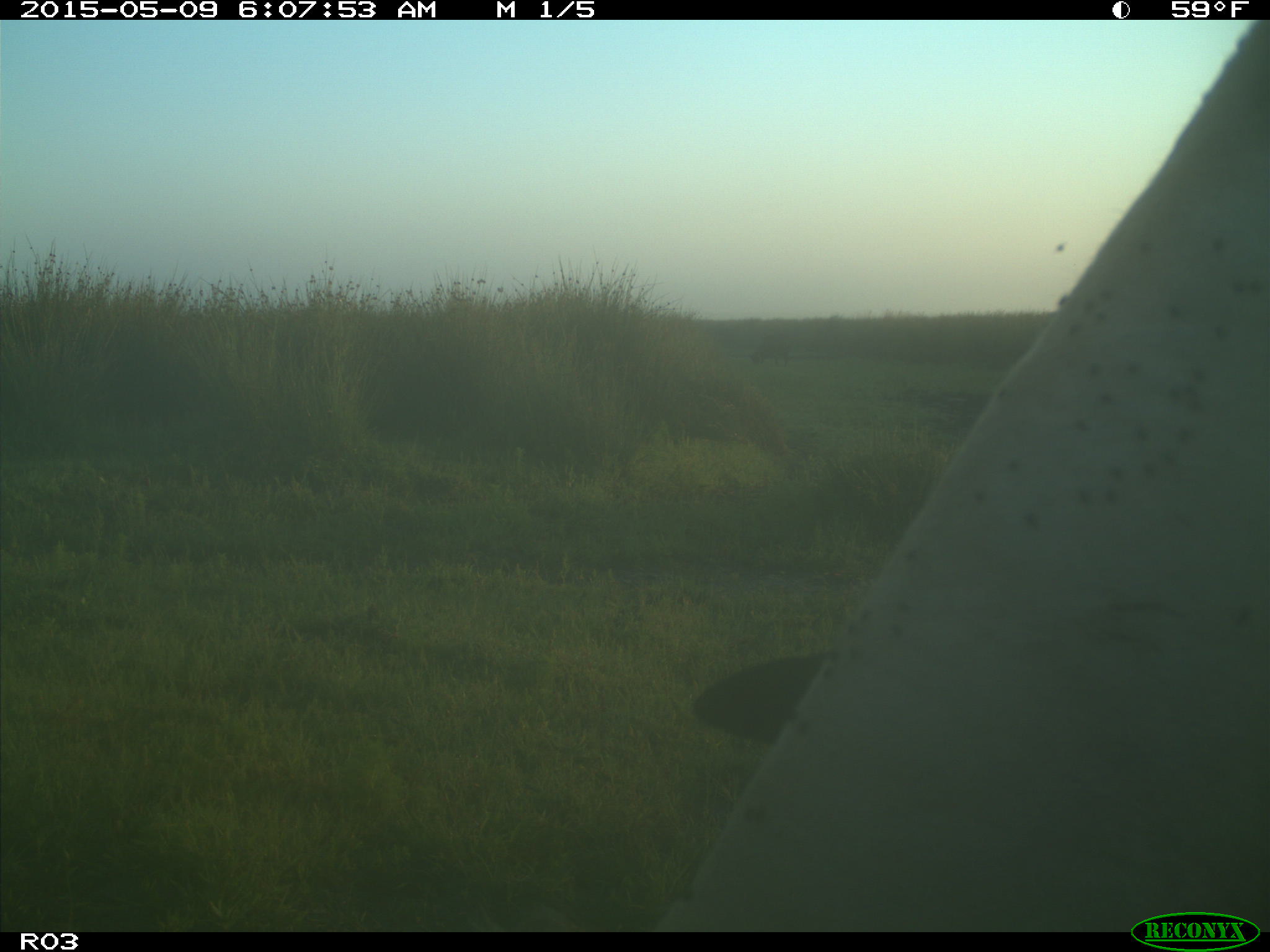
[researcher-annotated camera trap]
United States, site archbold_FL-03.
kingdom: Animalia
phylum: Chordata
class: Mammalia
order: Artiodactyla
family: Bovidae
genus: Bos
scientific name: Bos taurus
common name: domestic cow